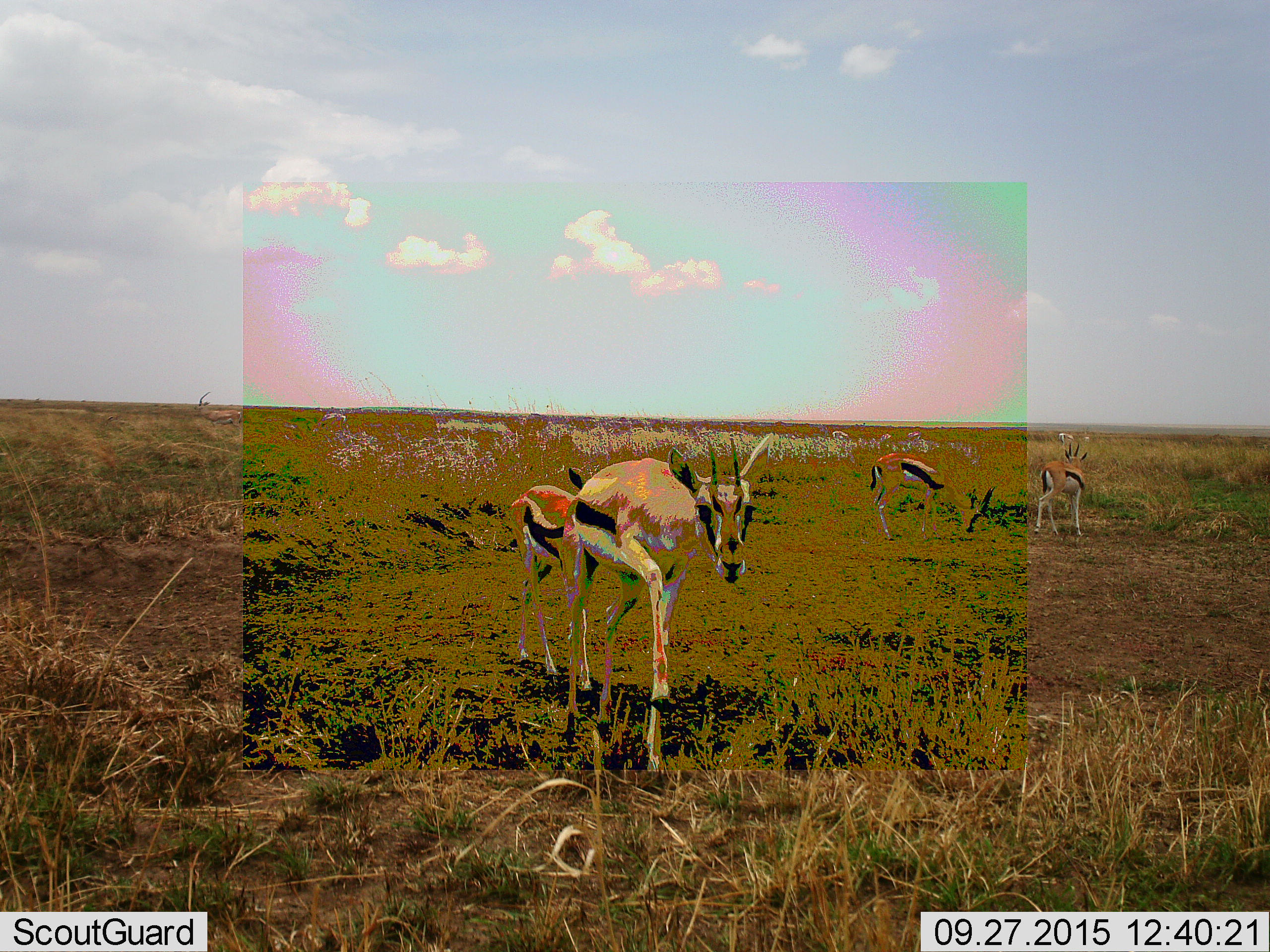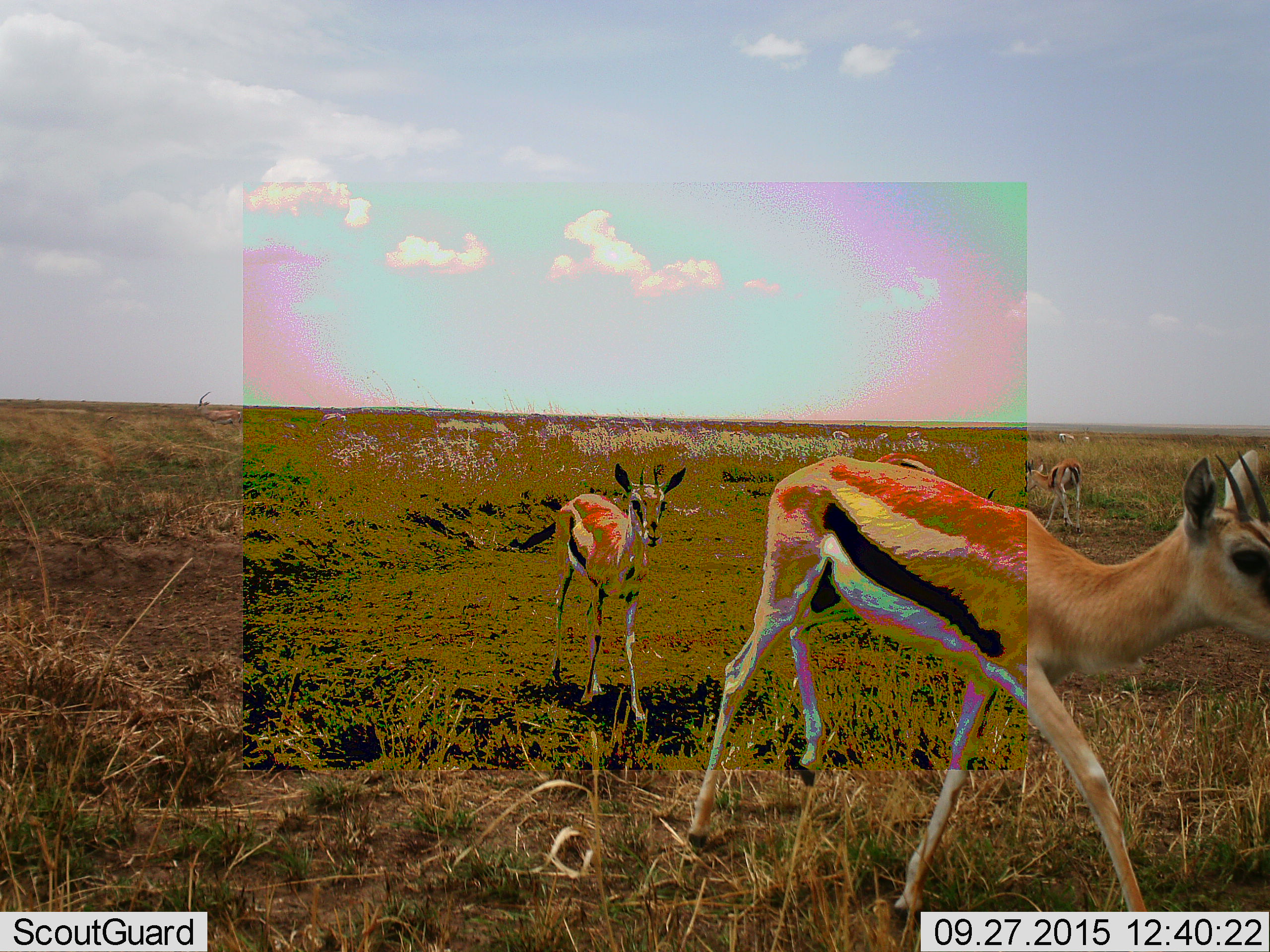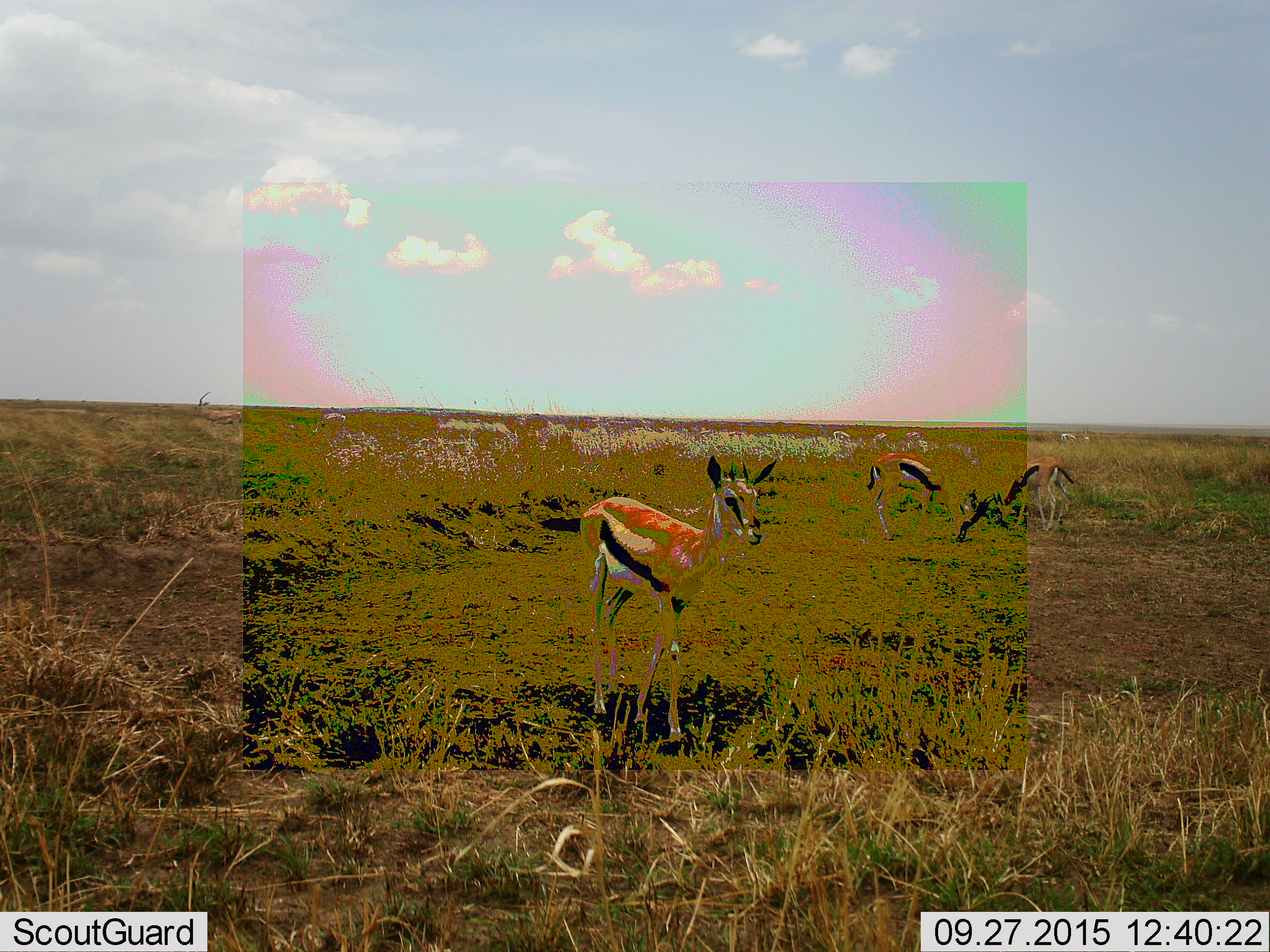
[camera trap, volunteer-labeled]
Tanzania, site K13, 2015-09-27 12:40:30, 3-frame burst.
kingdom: Animalia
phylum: Chordata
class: Mammalia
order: Artiodactyla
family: Bovidae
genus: Eudorcas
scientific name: Eudorcas thomsonii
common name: thomson's gazelle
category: gazellethomsons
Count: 4.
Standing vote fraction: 56%.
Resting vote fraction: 0%.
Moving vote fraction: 100%.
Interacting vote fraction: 0%.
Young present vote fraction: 44%.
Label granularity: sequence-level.